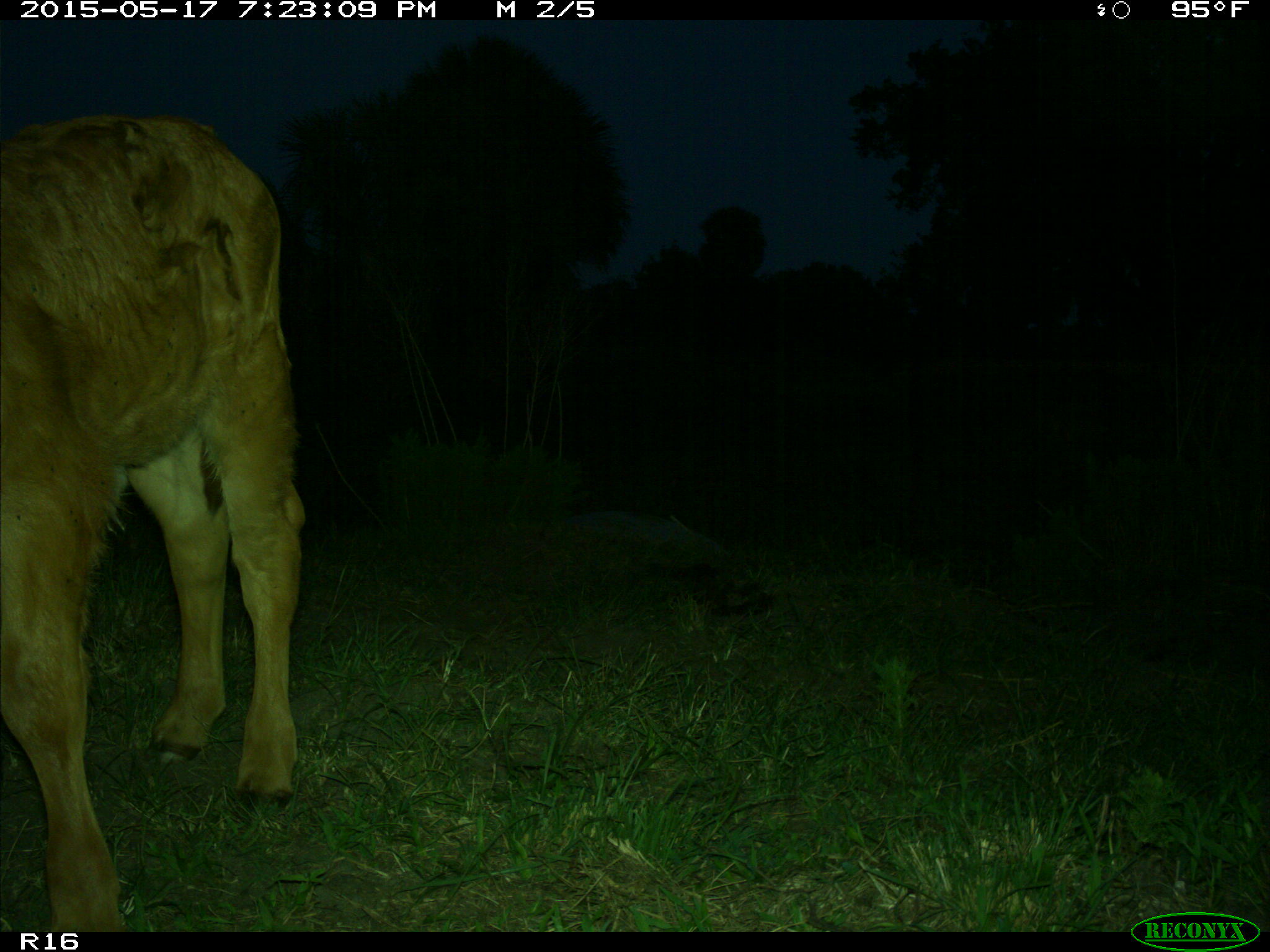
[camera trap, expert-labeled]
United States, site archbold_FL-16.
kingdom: Animalia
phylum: Chordata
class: Mammalia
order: Artiodactyla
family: Bovidae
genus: Bos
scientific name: Bos taurus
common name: domestic cow